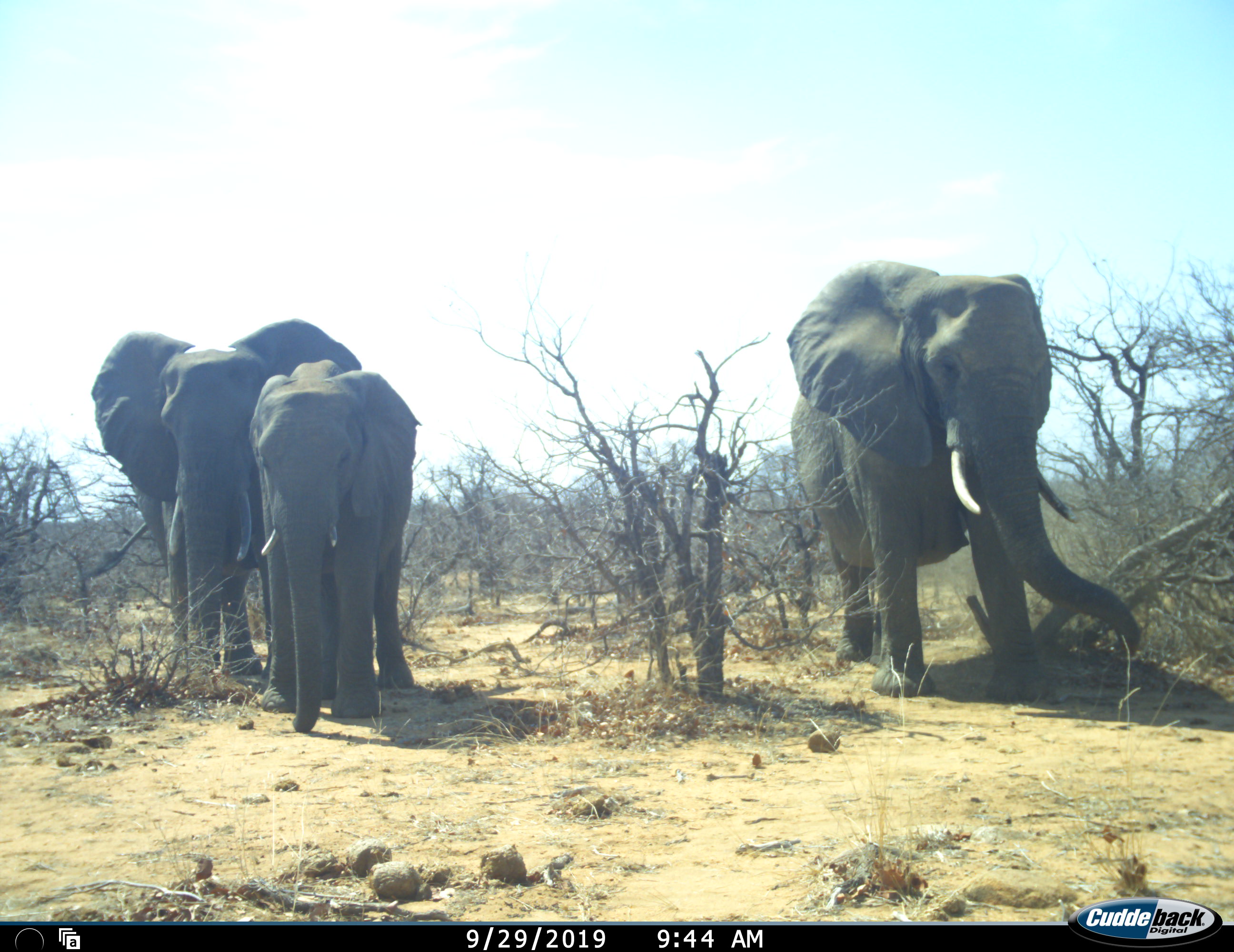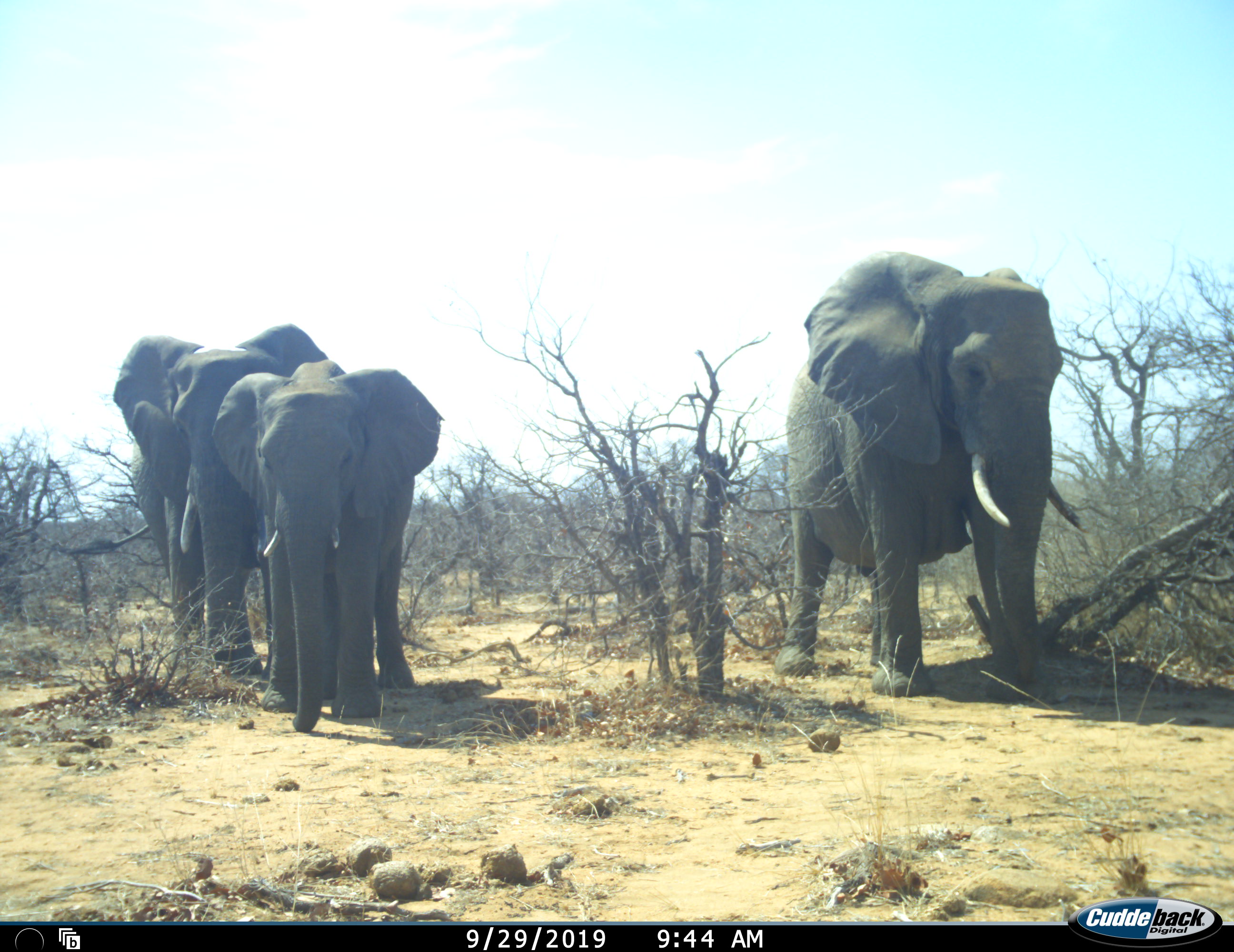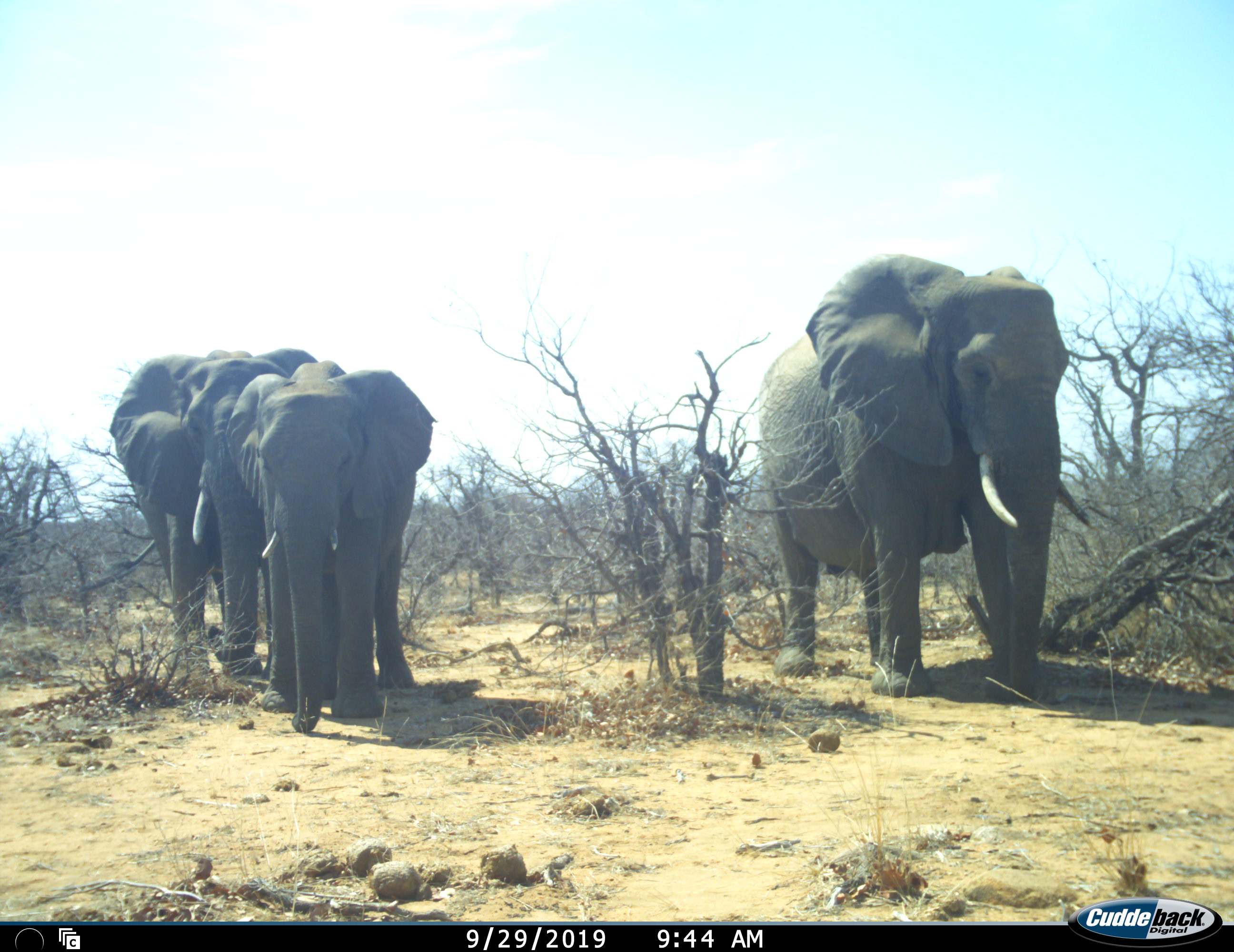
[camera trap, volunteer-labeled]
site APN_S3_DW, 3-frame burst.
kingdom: Animalia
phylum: Chordata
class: Mammalia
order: Proboscidea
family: Elephantidae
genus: Loxodonta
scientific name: Loxodonta africana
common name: african bush elephant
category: elephant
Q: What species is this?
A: Elephant (african bush elephant) (Loxodonta africana).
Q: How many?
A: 3.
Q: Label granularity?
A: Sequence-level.